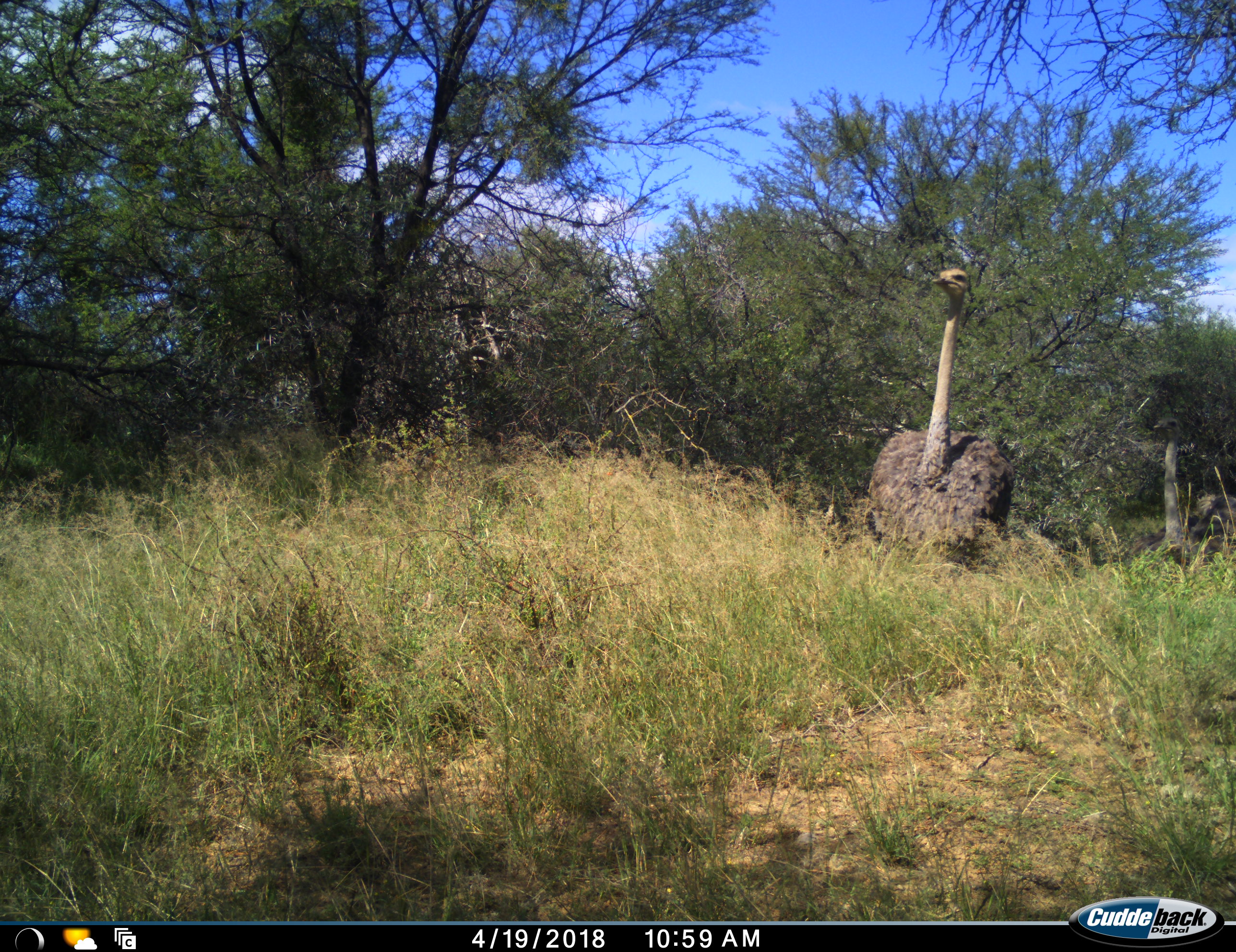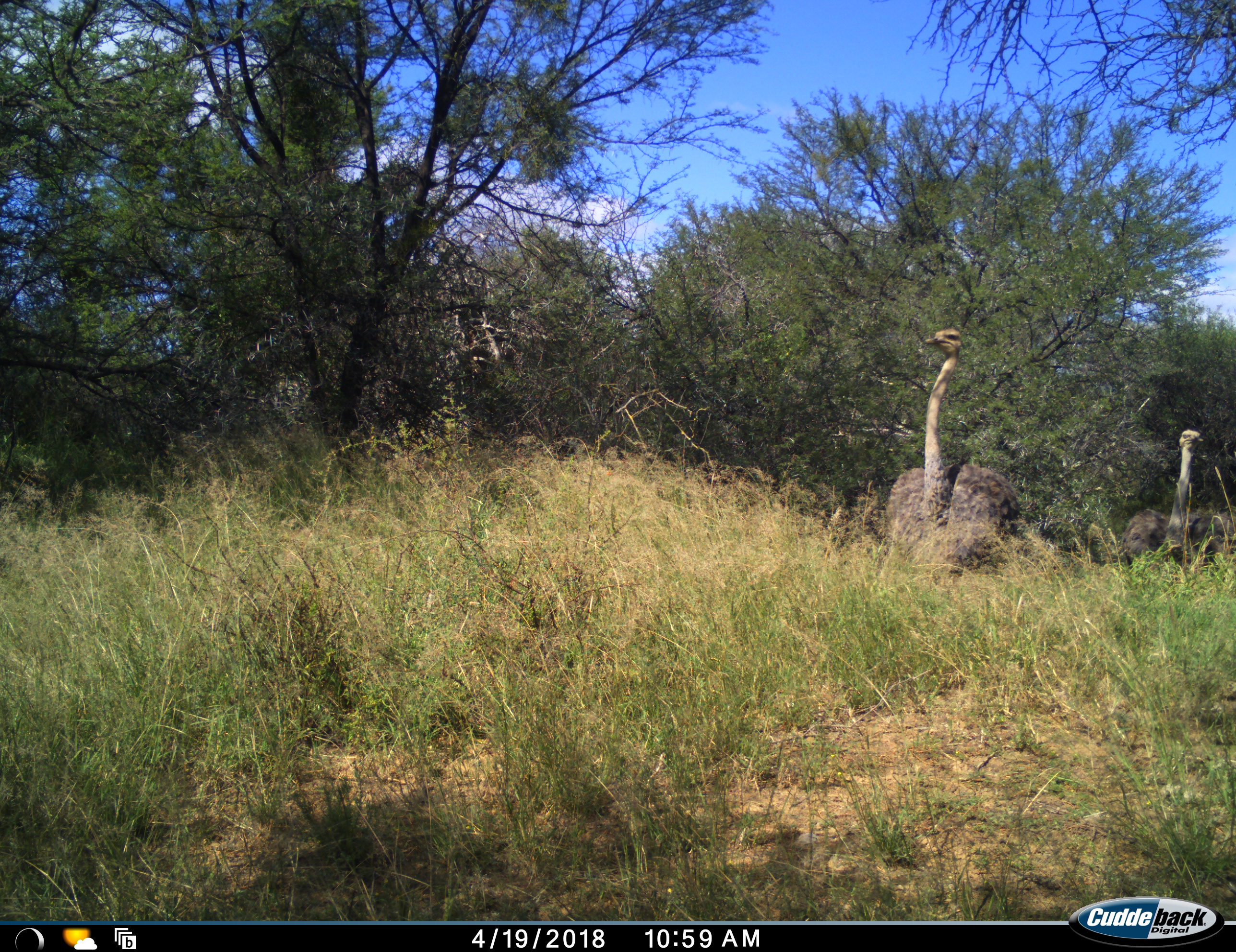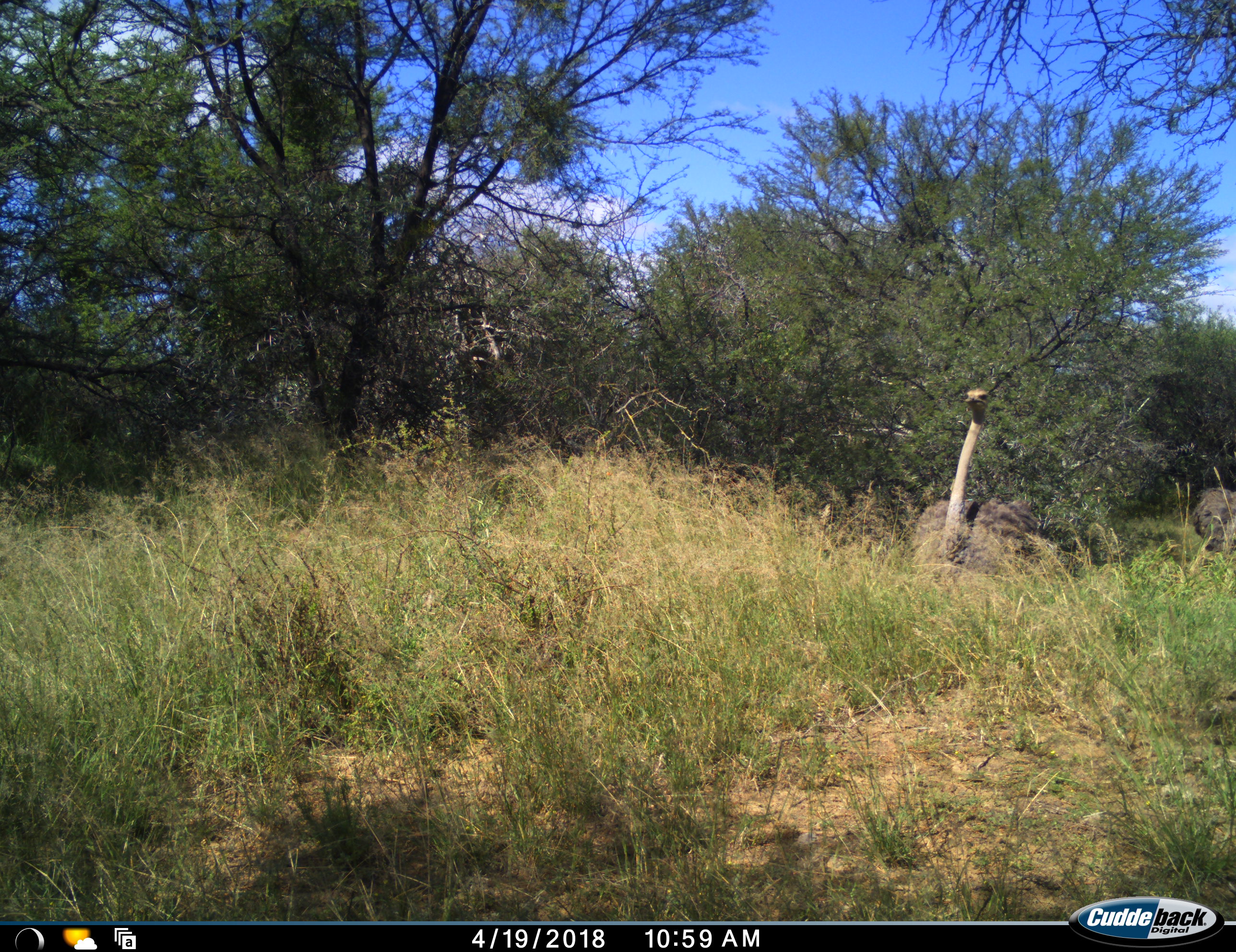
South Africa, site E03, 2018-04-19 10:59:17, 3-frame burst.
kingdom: Animalia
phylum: Chordata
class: Aves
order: Struthioniformes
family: Struthionidae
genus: Struthio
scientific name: Struthio camelus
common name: ostrich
Ostrich (Struthio camelus), count 2. Behavior (volunteer vote fractions): standing 33%, resting 0%, moving 67%, interacting 0%. Young present (vote fraction): 0%. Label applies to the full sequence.